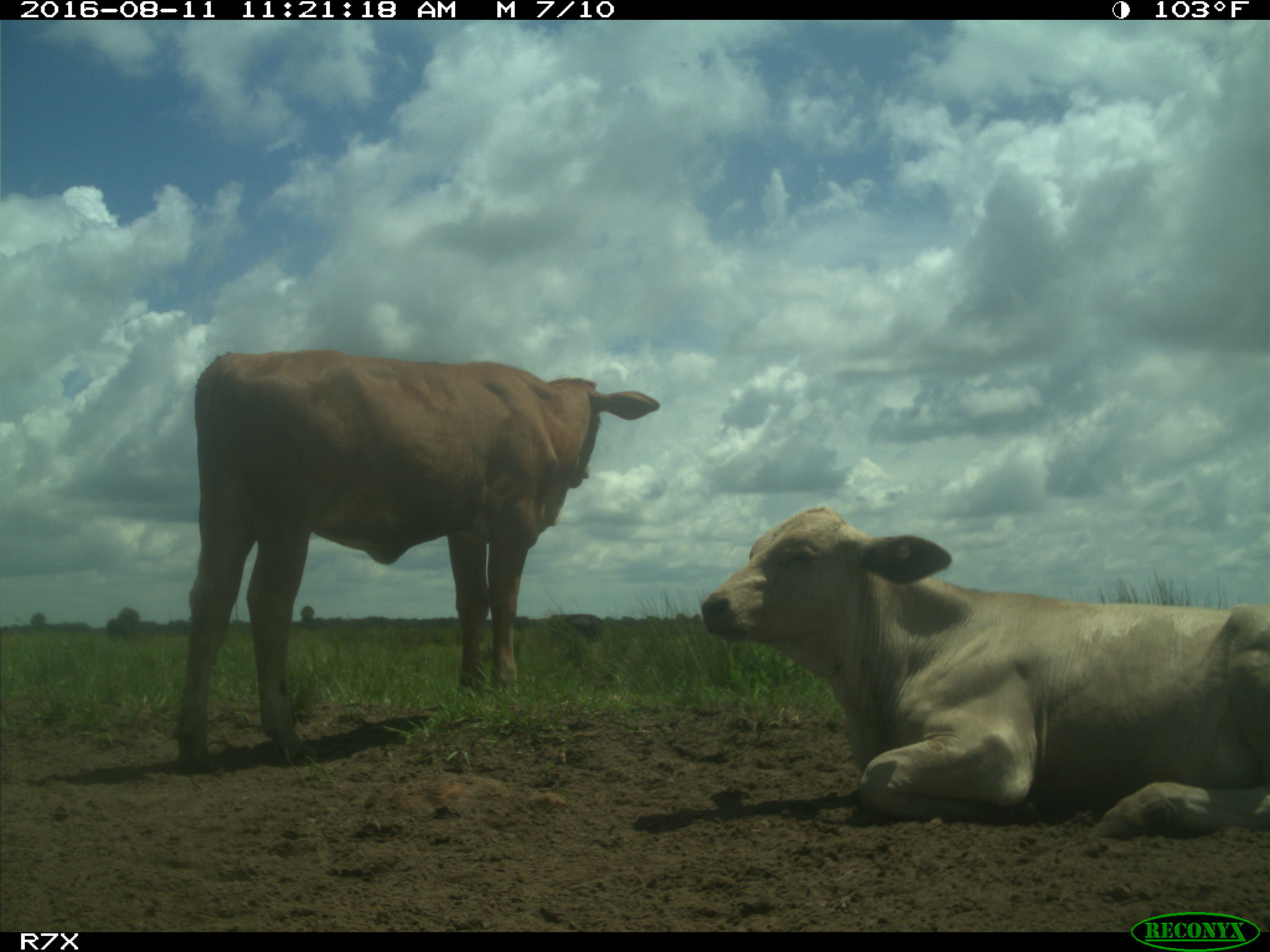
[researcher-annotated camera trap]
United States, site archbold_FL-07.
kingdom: Animalia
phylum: Chordata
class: Mammalia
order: Artiodactyla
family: Bovidae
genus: Bos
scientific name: Bos taurus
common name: domestic cow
Bos taurus (domestic cow).